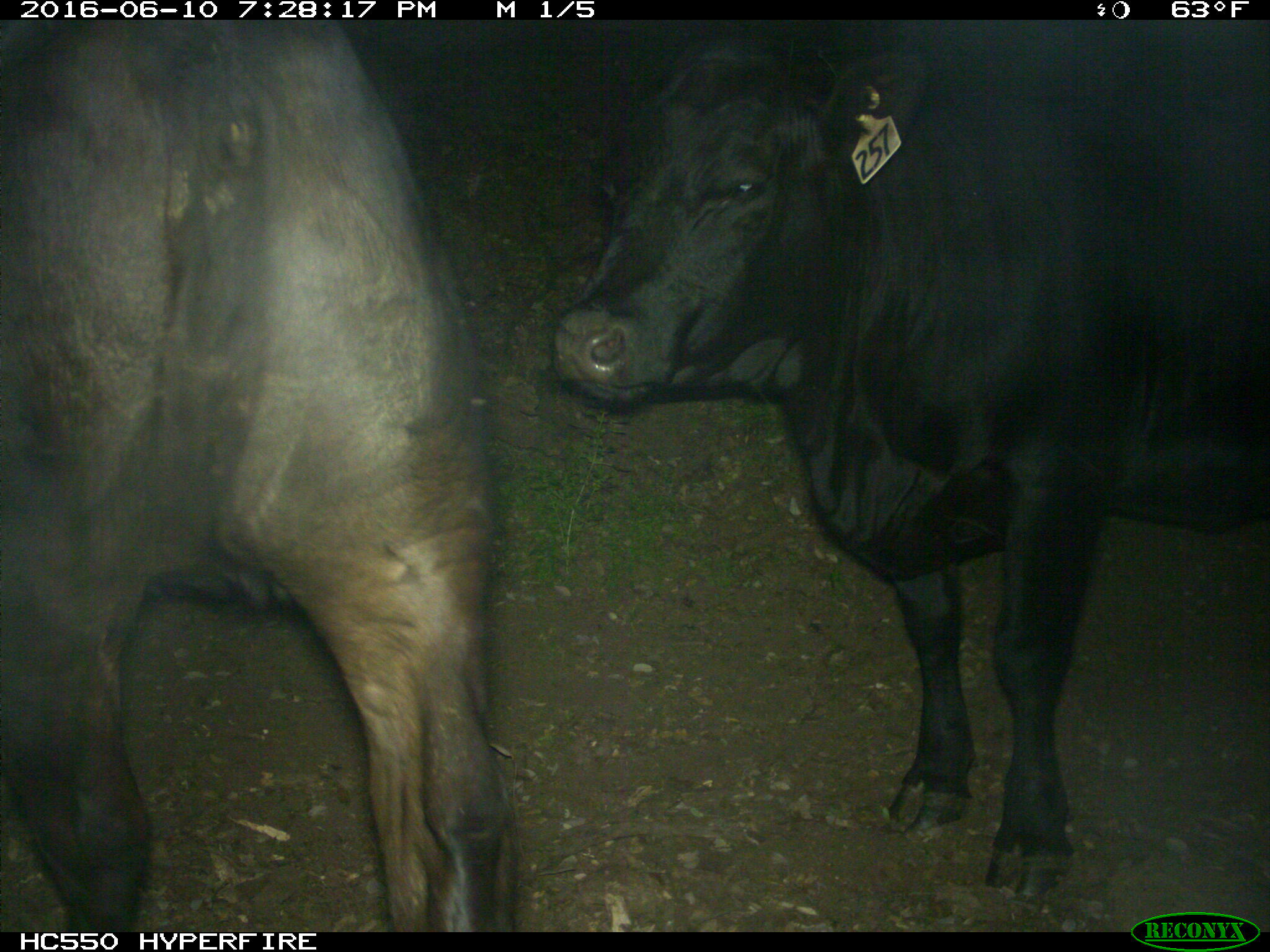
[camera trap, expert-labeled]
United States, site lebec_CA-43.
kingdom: Animalia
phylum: Chordata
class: Mammalia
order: Artiodactyla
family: Bovidae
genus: Bos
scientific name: Bos taurus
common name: domestic cow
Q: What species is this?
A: Bos taurus (domestic cow).